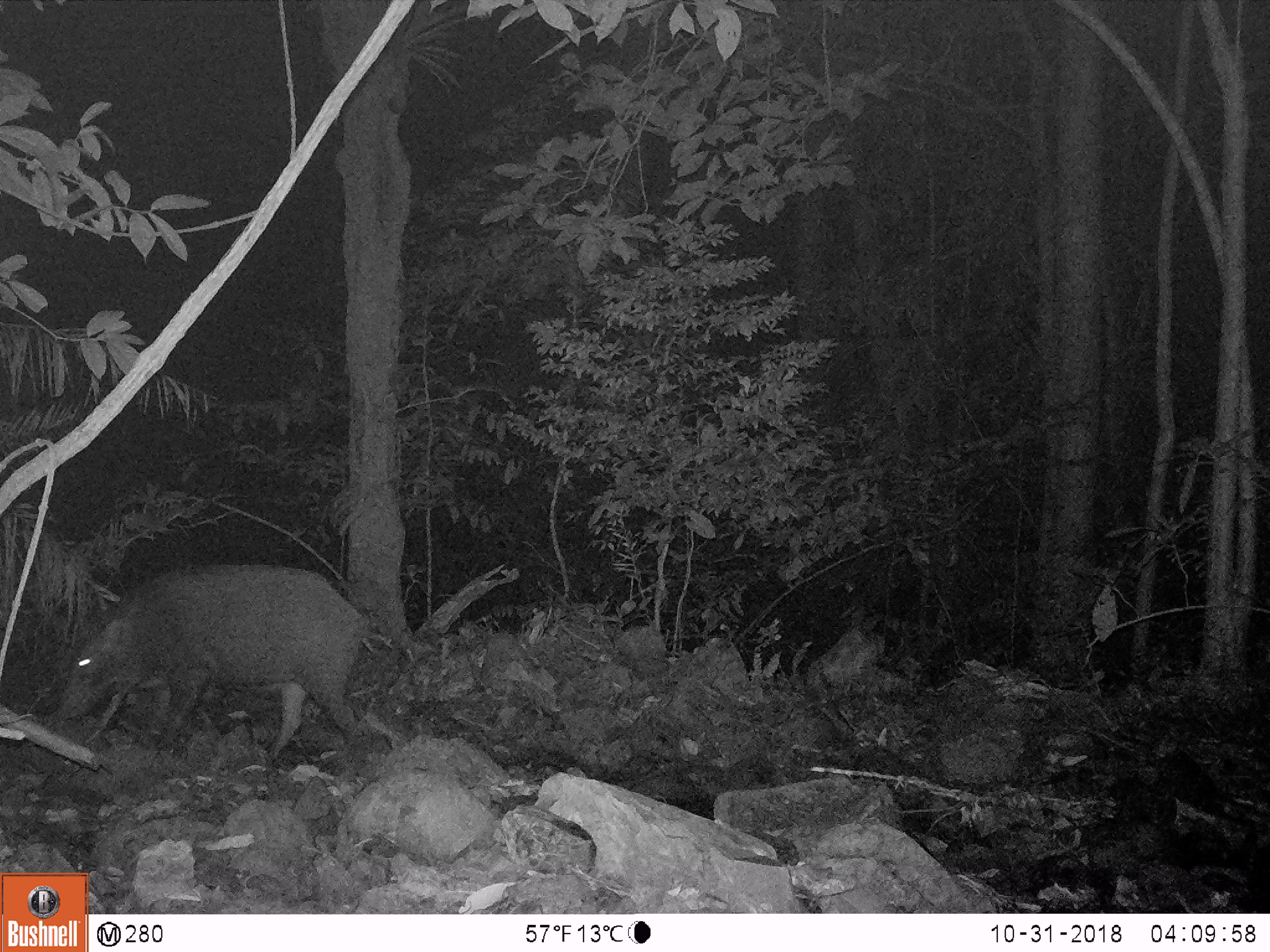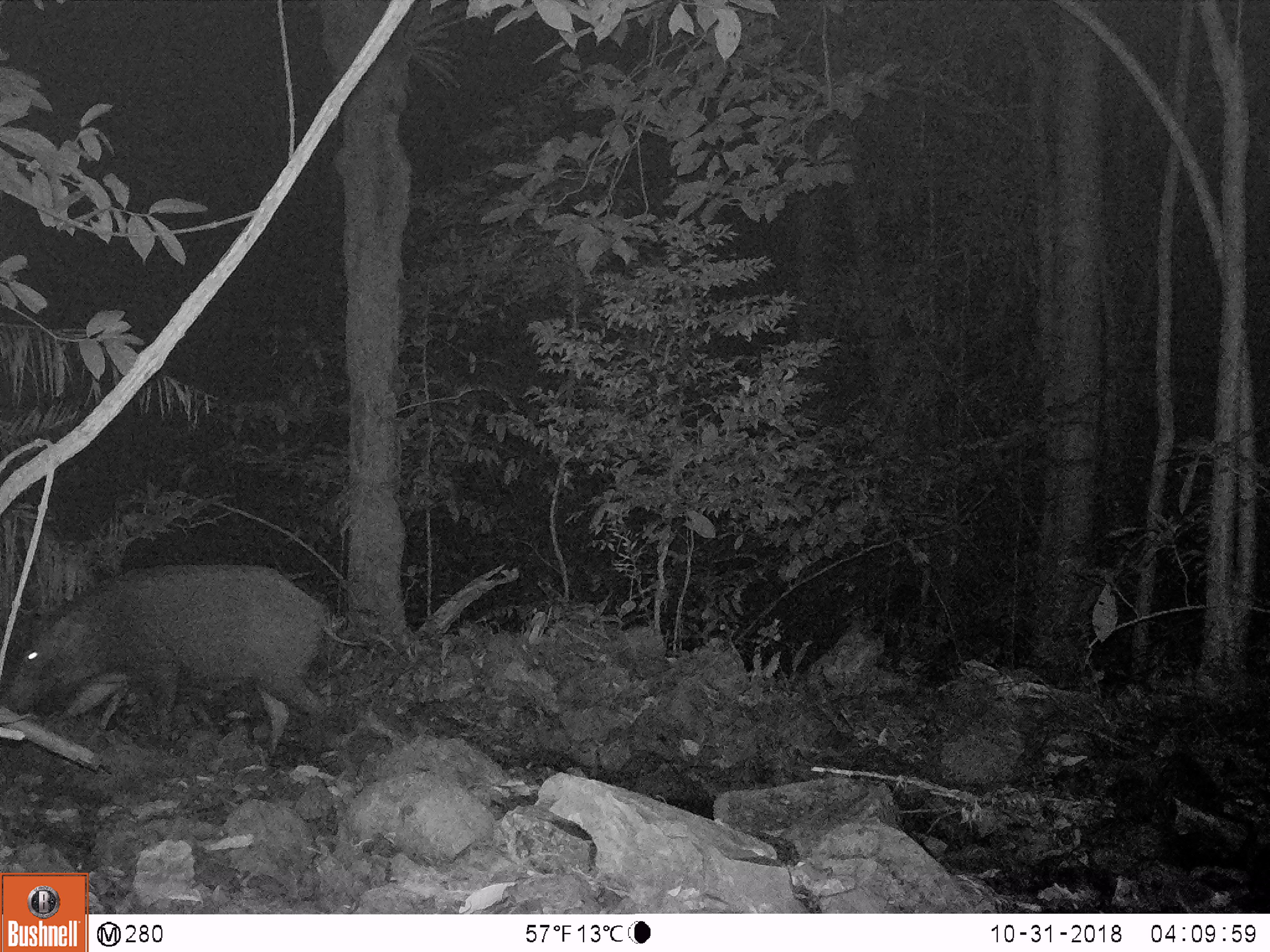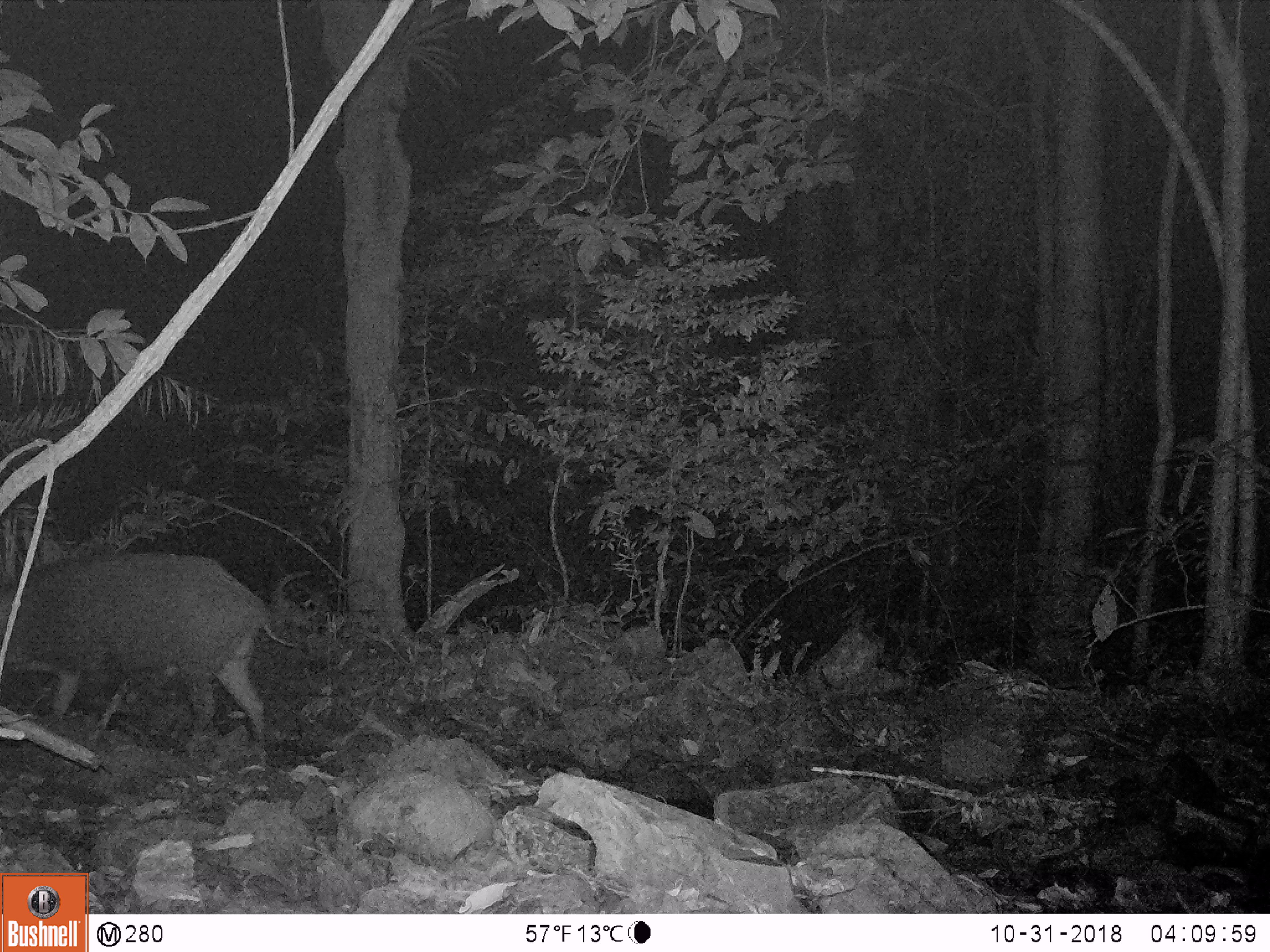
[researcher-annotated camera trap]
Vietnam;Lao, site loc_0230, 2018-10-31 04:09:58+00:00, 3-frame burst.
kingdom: Animalia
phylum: Chordata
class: Mammalia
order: Artiodactyla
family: Suidae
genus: Sus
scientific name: Sus scrofa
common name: eurasian wild pig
Eurasian wild pig (Sus scrofa). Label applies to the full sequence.